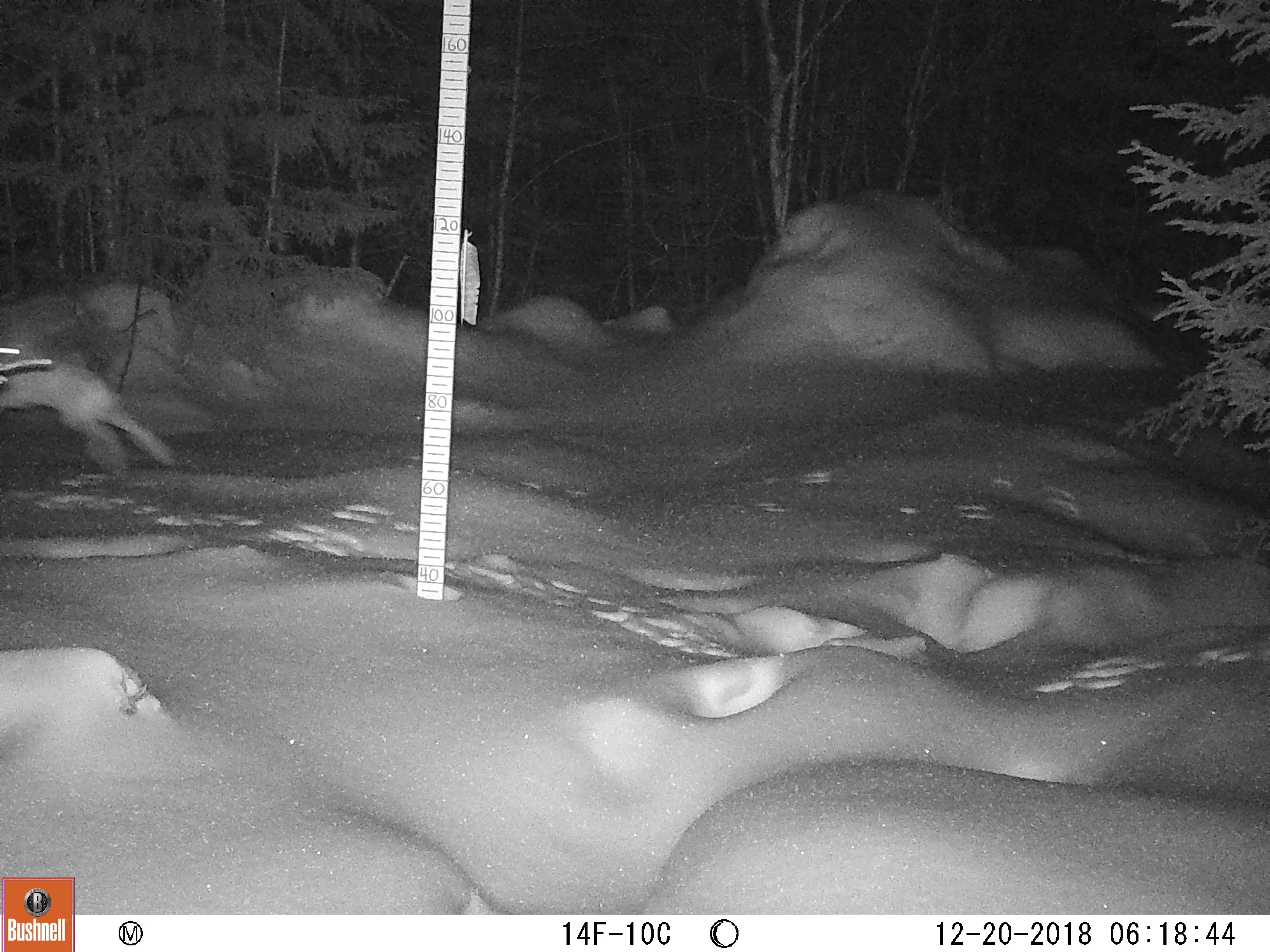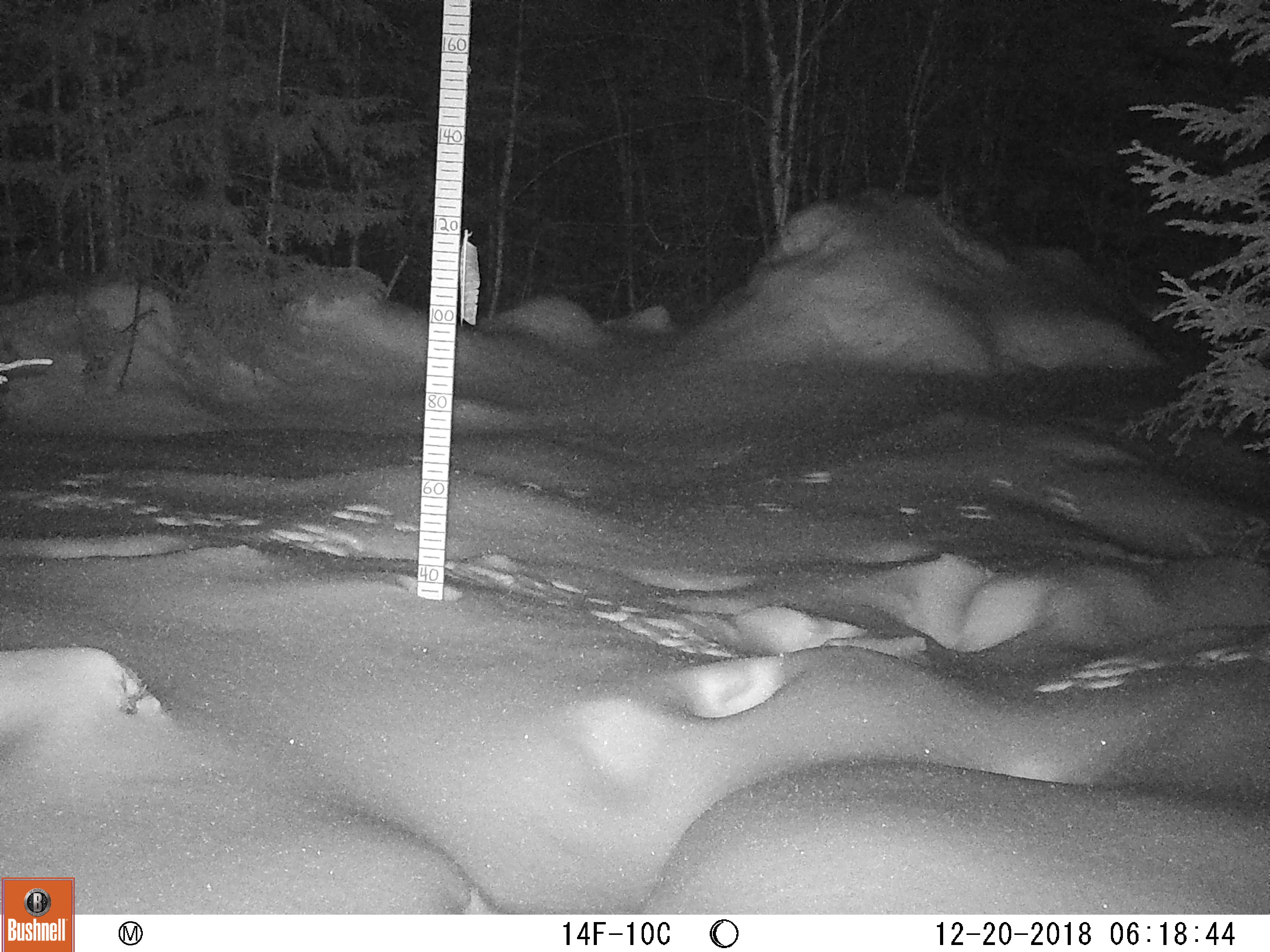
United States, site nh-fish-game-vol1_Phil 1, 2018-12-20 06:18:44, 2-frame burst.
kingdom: Animalia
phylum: Chordata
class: Mammalia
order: Lagomorpha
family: Leporidae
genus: Lepus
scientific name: Lepus americanus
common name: snowshoe hare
Snowshoe hare (Lepus americanus).